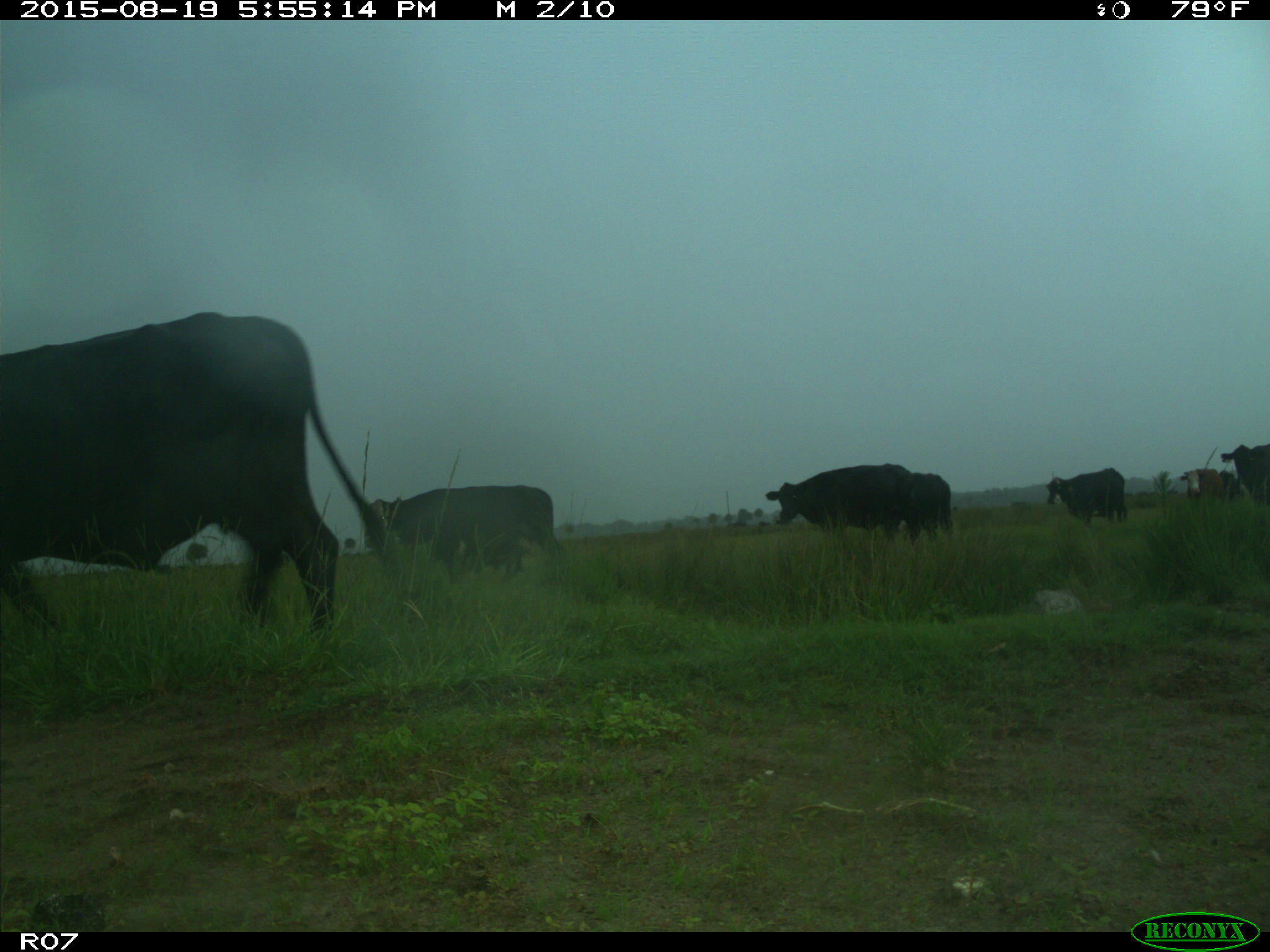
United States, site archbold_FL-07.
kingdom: Animalia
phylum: Chordata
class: Mammalia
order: Artiodactyla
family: Bovidae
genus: Bos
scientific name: Bos taurus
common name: domestic cow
Bos taurus (domestic cow).